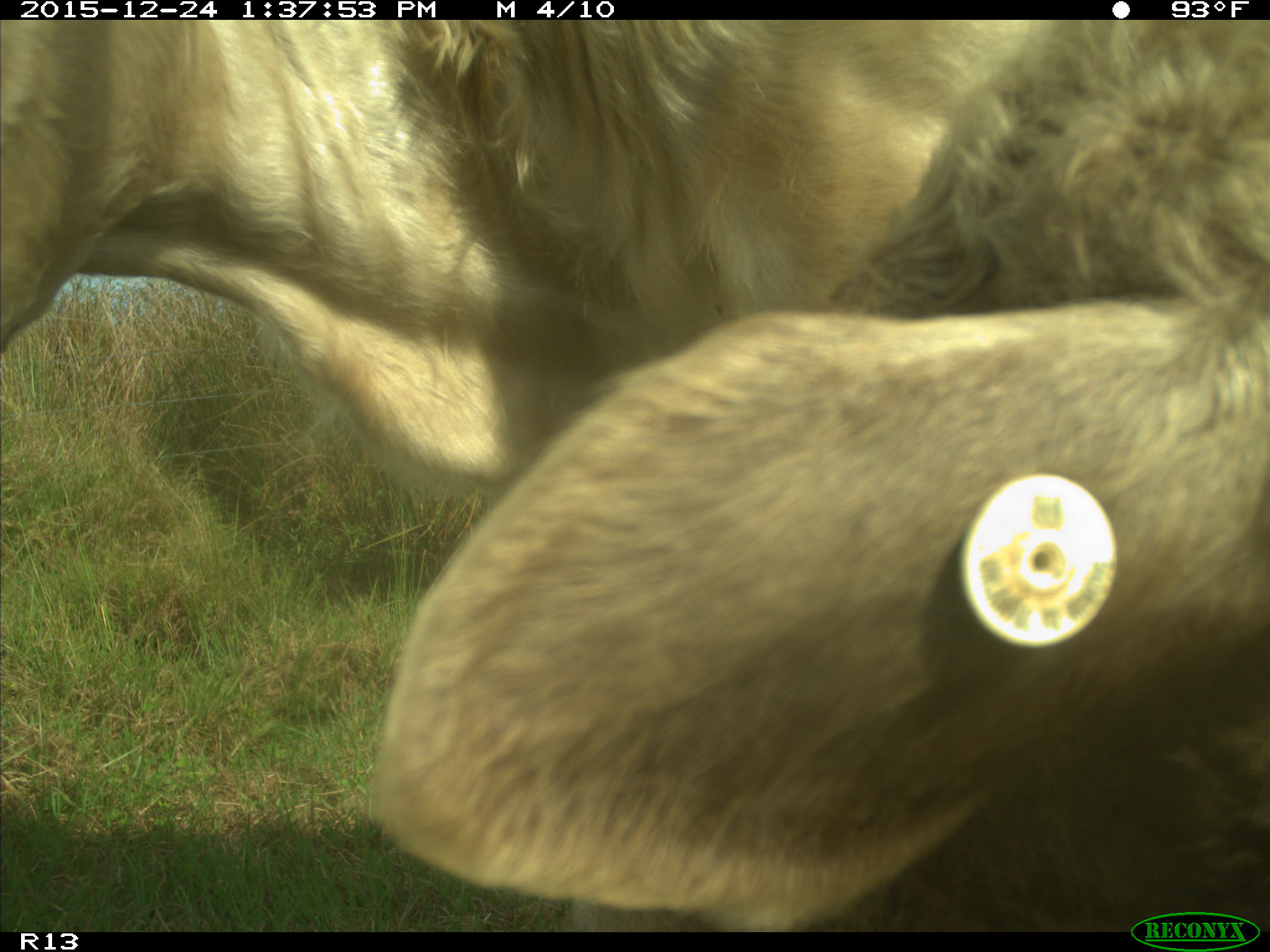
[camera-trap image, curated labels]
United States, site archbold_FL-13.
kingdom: Animalia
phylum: Chordata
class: Mammalia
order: Artiodactyla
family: Bovidae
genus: Bos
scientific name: Bos taurus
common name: domestic cow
Bos taurus (domestic cow).